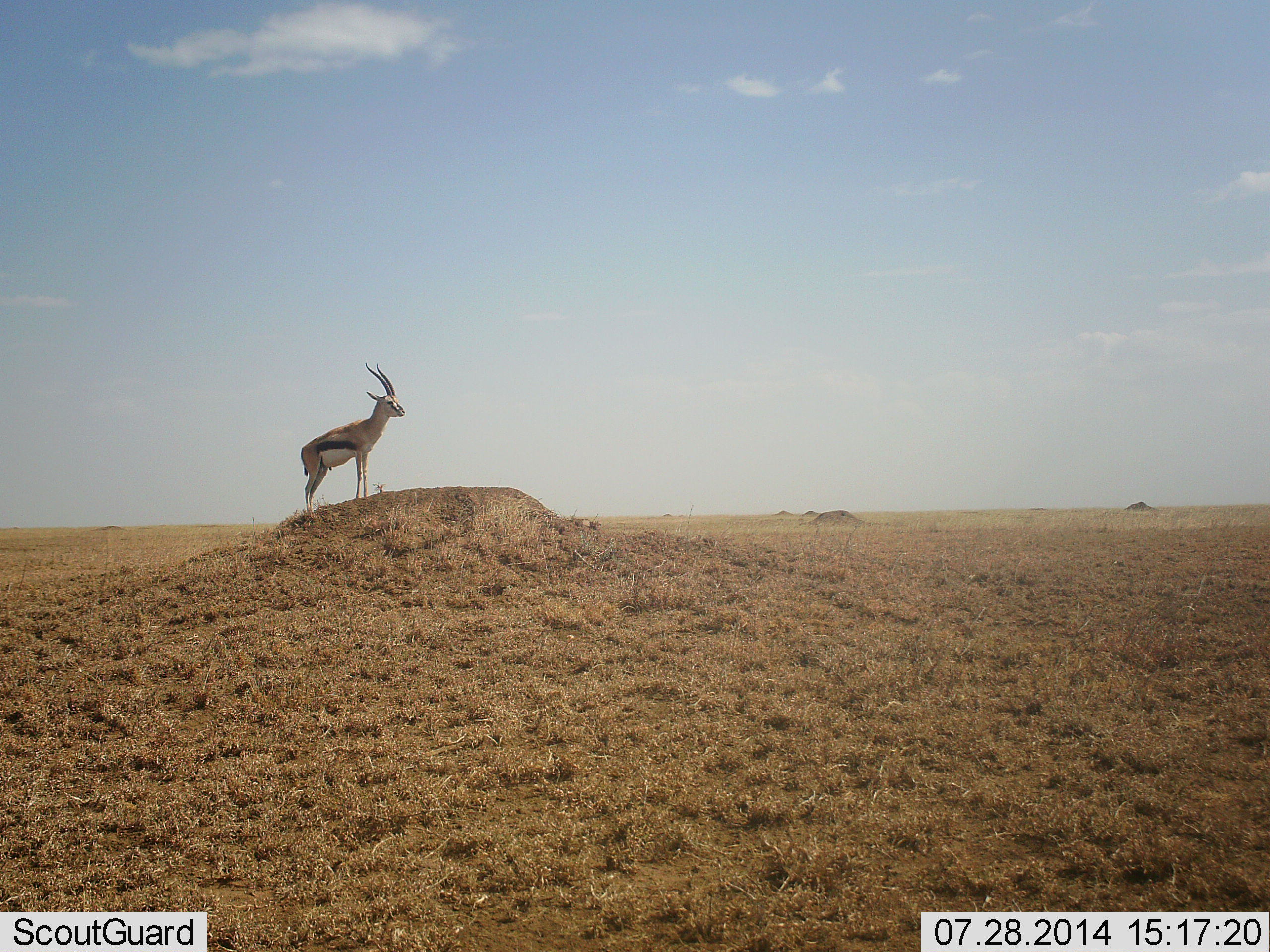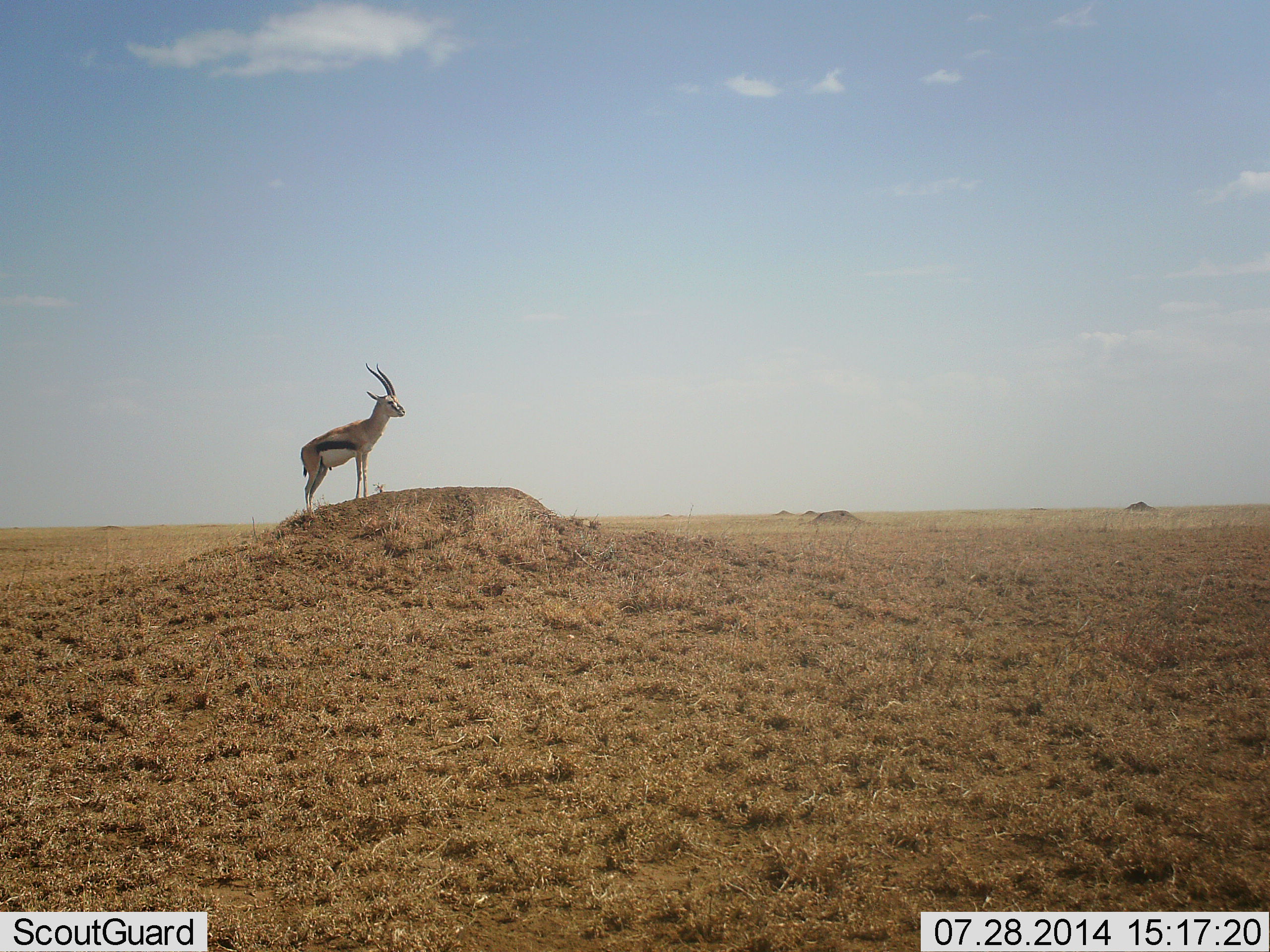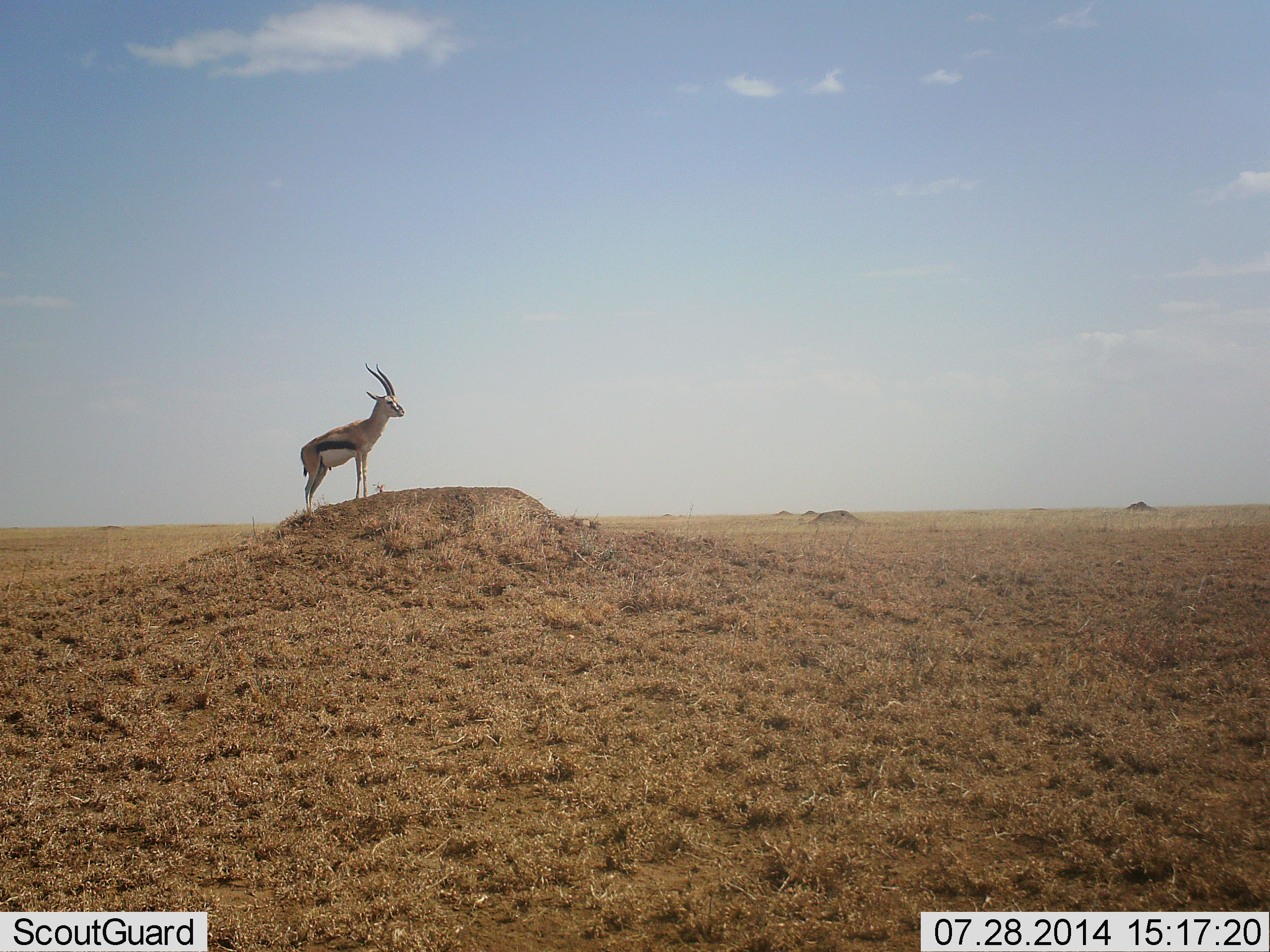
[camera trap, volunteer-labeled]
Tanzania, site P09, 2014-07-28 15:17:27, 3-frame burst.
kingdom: Animalia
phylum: Chordata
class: Mammalia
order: Artiodactyla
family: Bovidae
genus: Eudorcas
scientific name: Eudorcas thomsonii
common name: thomson's gazelle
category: gazellethomsons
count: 1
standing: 100%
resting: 0%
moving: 0%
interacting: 0%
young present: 0%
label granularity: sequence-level